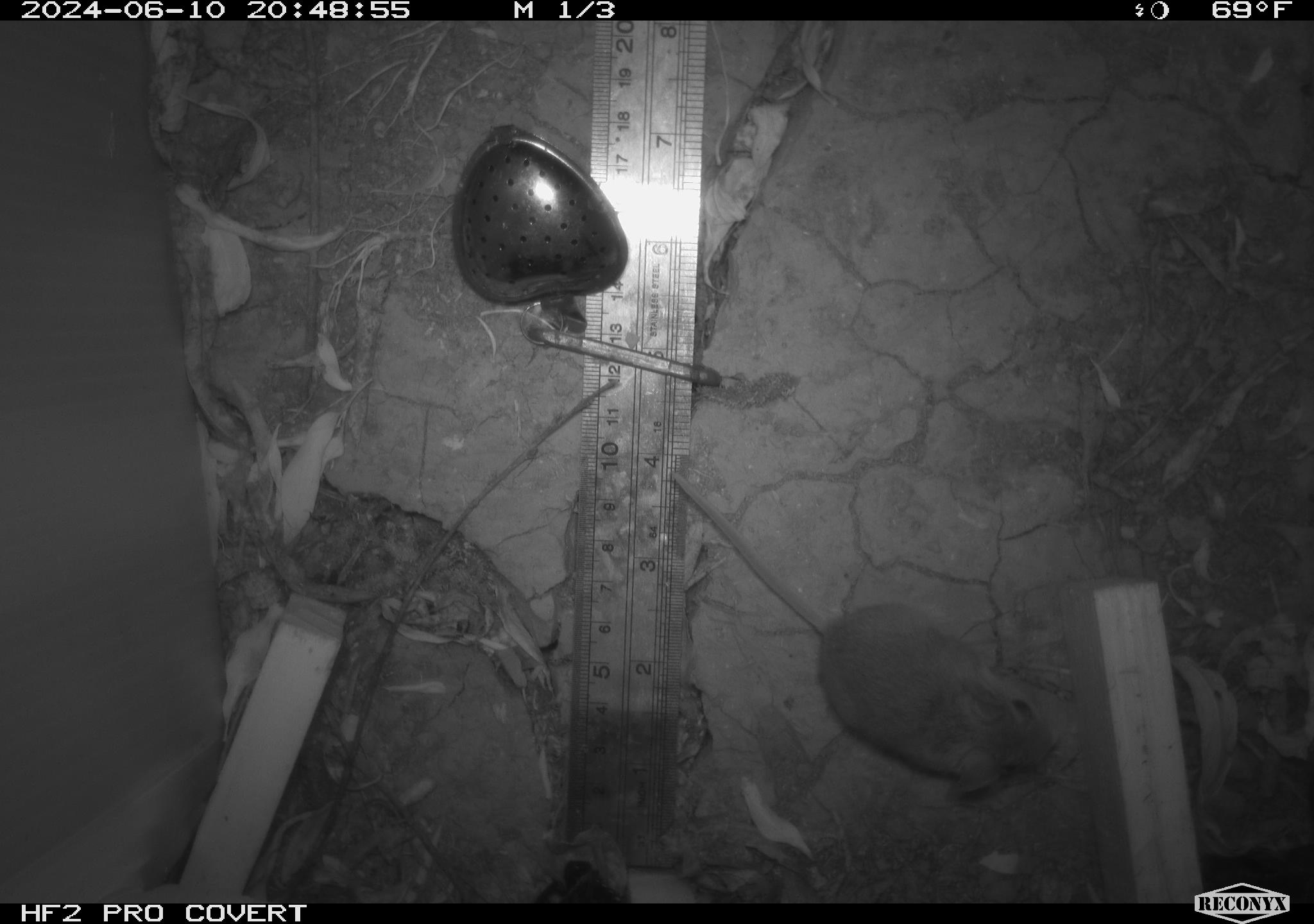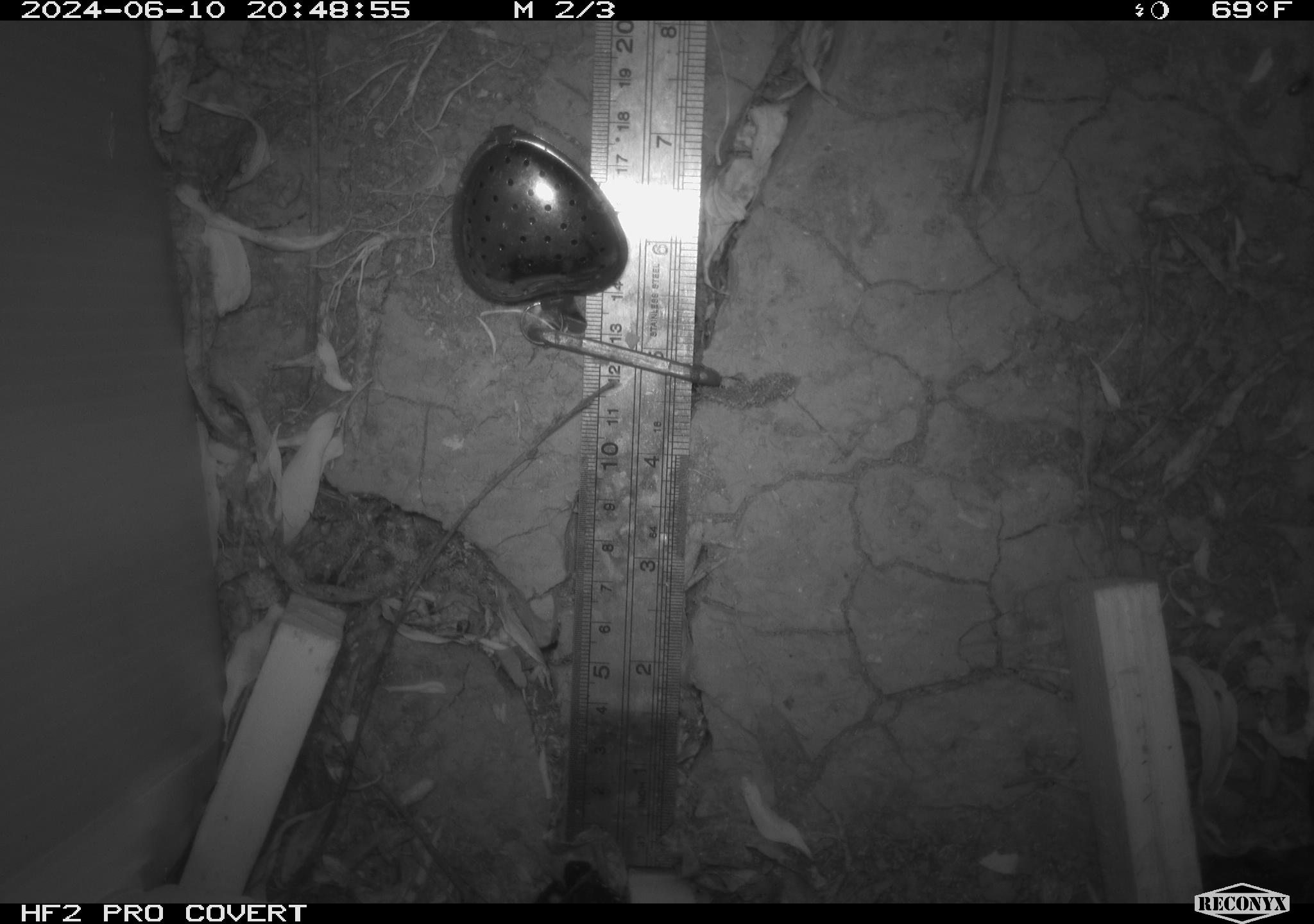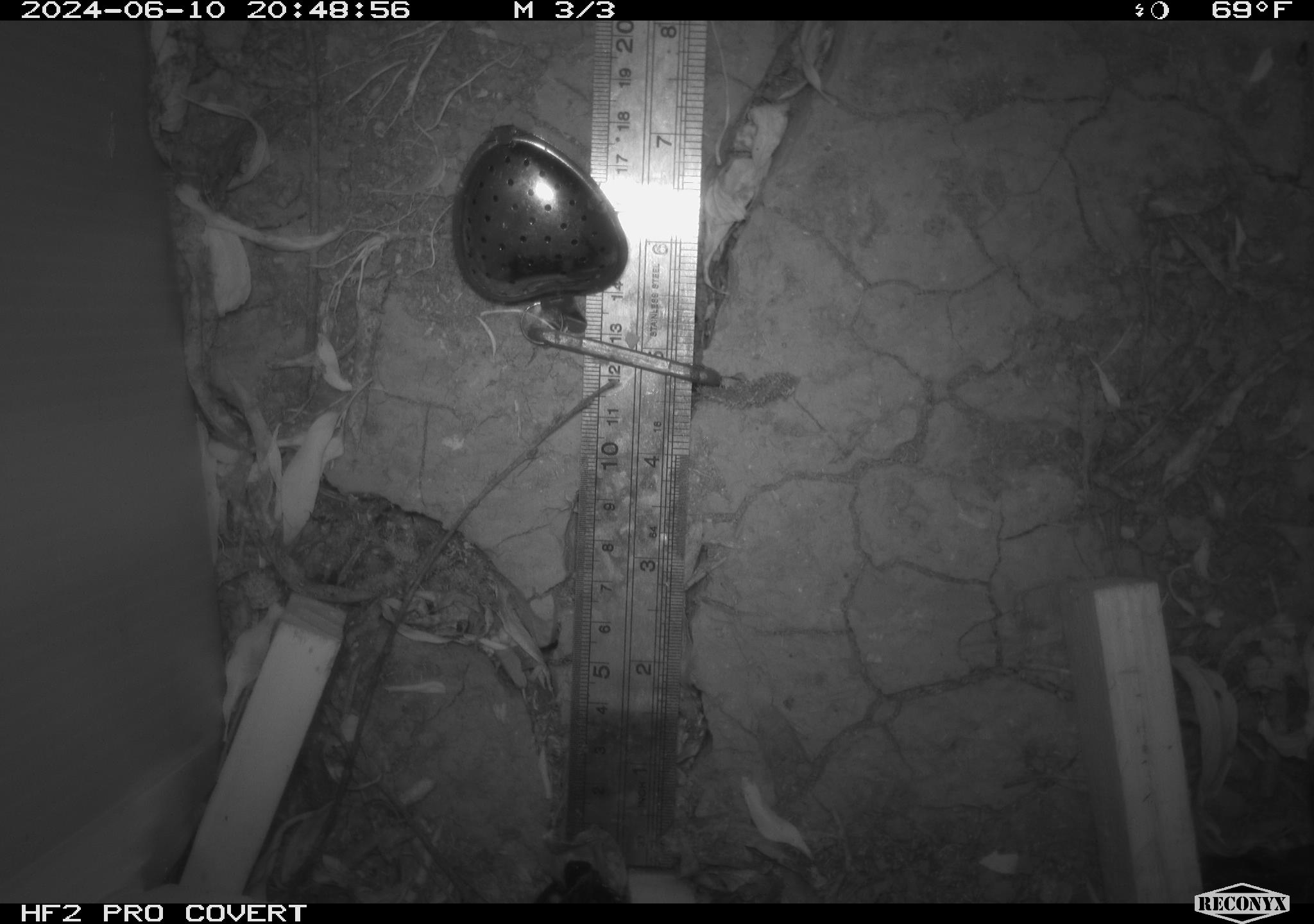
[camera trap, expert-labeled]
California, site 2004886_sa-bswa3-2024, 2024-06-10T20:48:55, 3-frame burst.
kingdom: Animalia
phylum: Chordata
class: Mammalia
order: Rodentia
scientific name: Rodentia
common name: mouse species